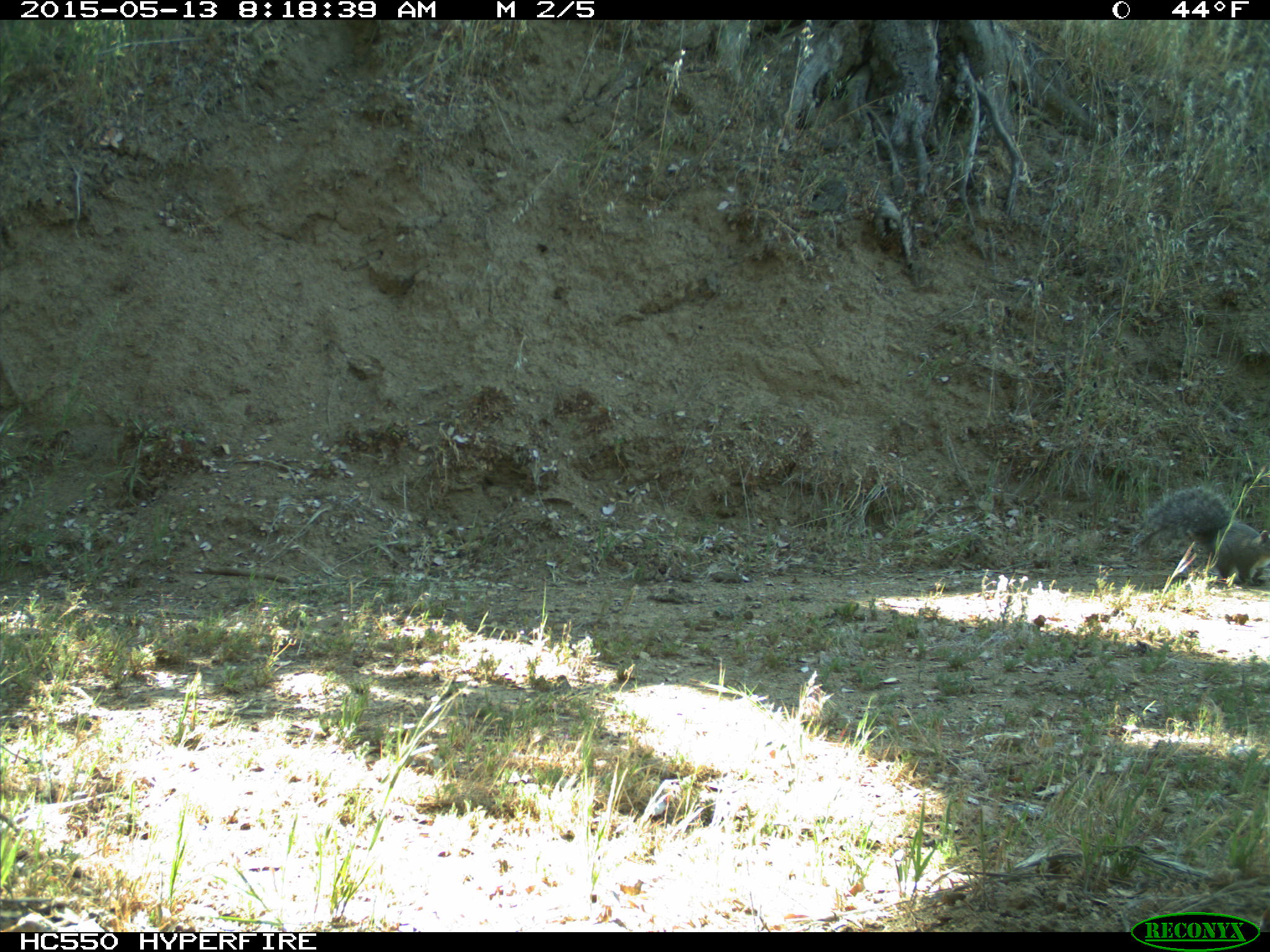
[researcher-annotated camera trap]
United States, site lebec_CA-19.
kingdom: Animalia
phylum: Chordata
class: Mammalia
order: Rodentia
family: Sciuridae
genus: Sciurus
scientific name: Sciurus carolinensis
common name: eastern gray squirrel